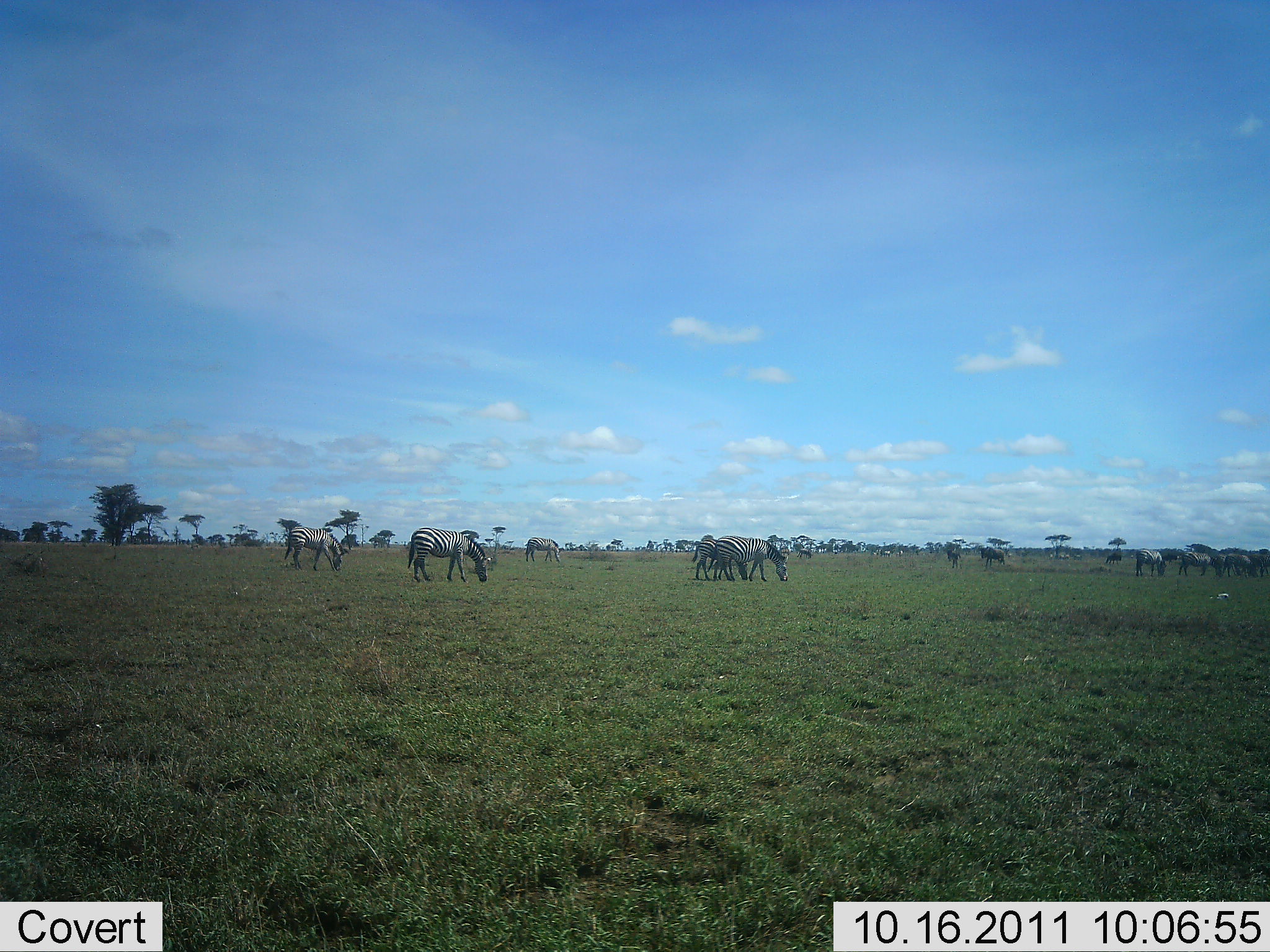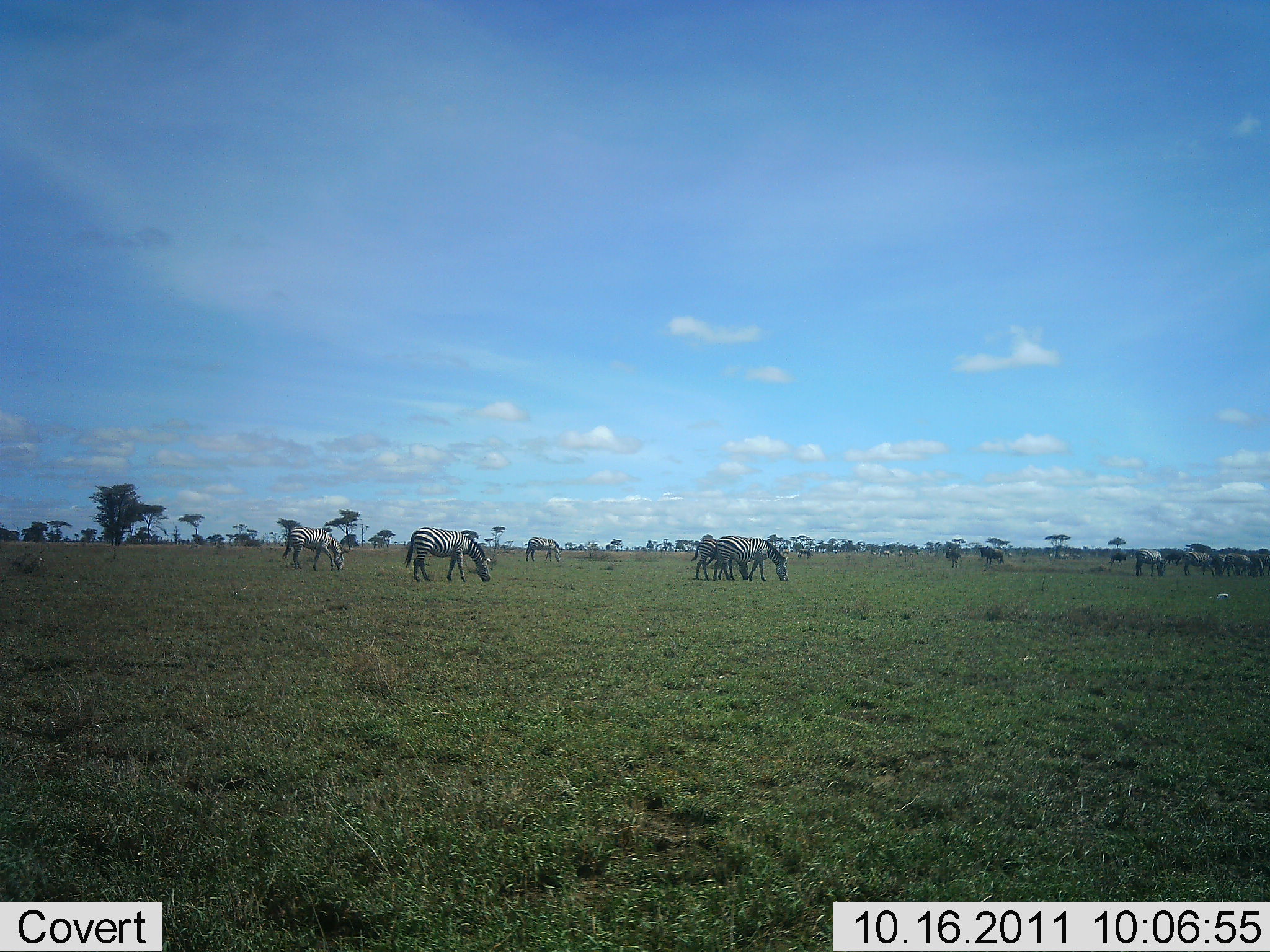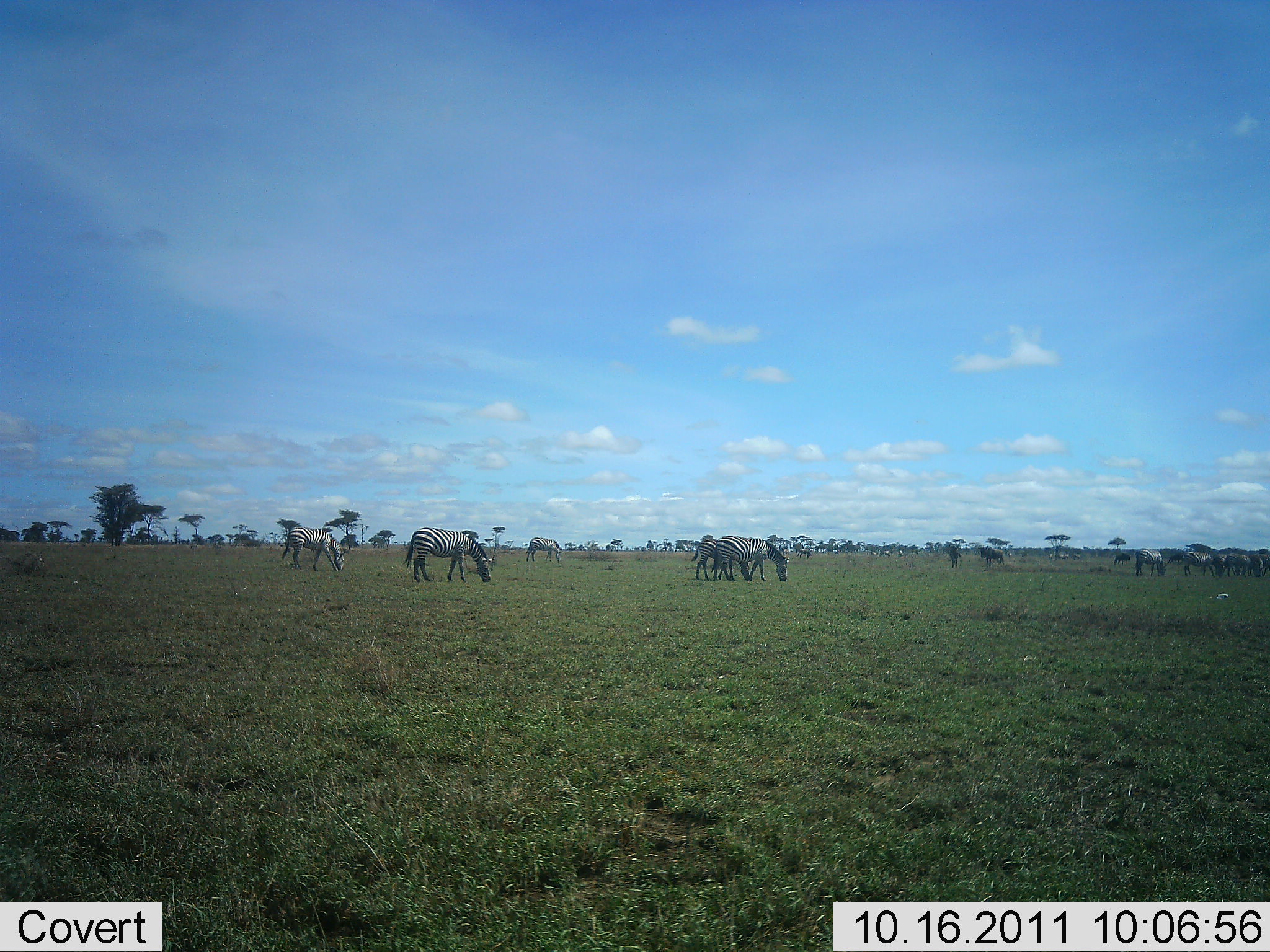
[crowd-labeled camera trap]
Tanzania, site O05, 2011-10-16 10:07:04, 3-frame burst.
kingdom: Animalia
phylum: Chordata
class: Mammalia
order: Perissodactyla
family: Equidae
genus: Equus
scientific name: Equus quagga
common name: plains zebra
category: zebra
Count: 11-50.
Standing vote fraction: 27%.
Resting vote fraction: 0%.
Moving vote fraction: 9%.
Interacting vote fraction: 0%.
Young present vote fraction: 0%.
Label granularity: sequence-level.